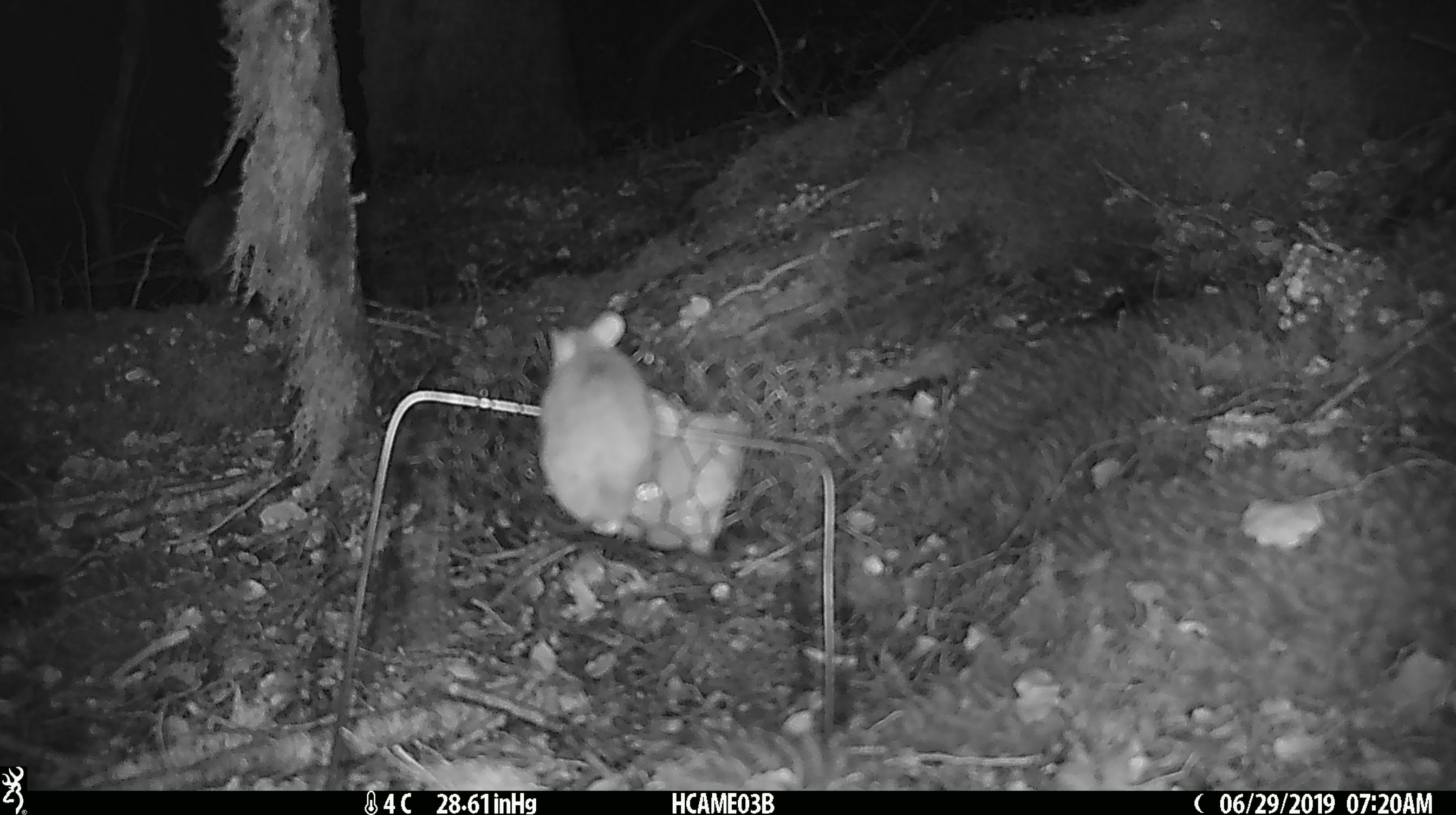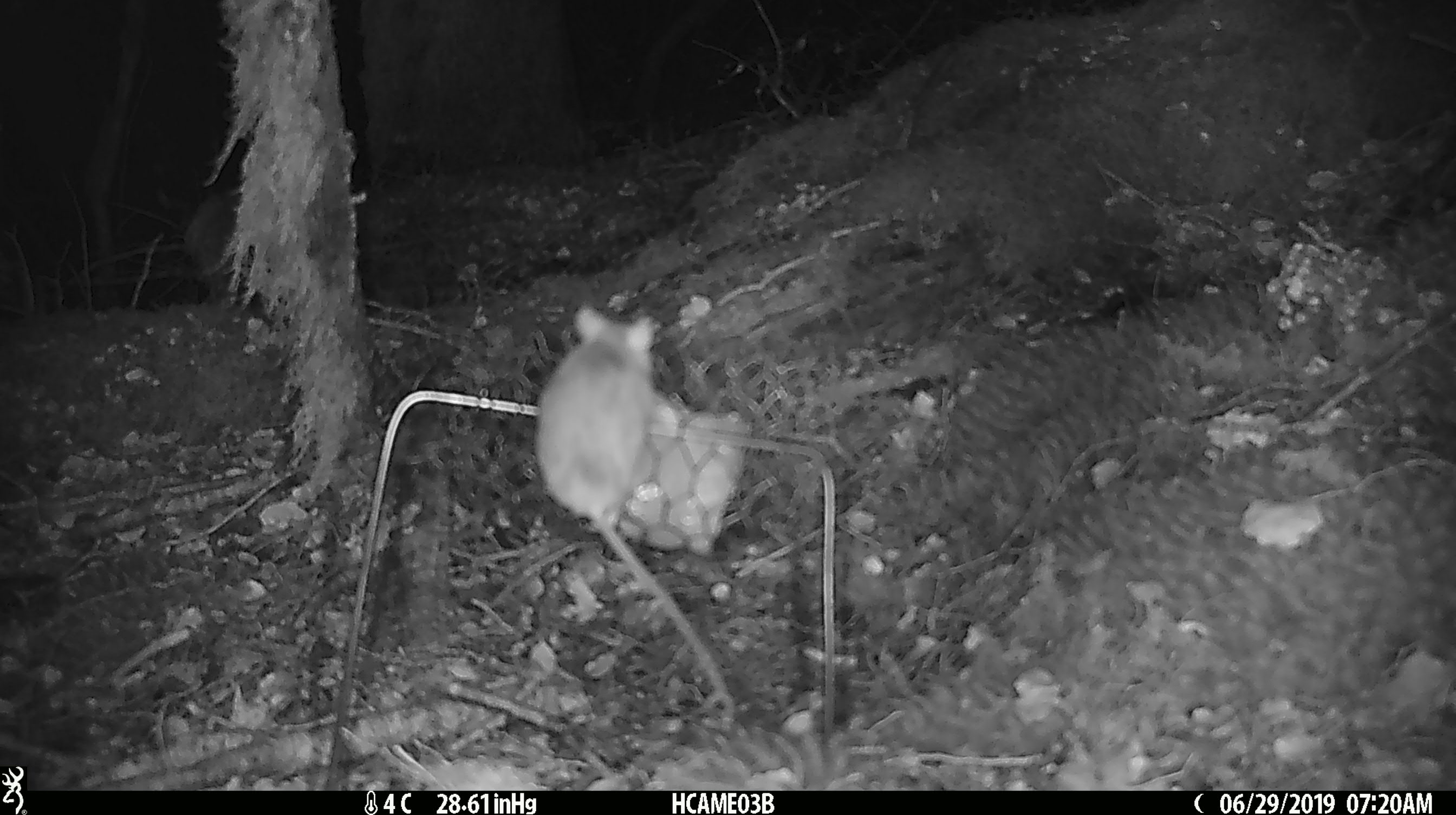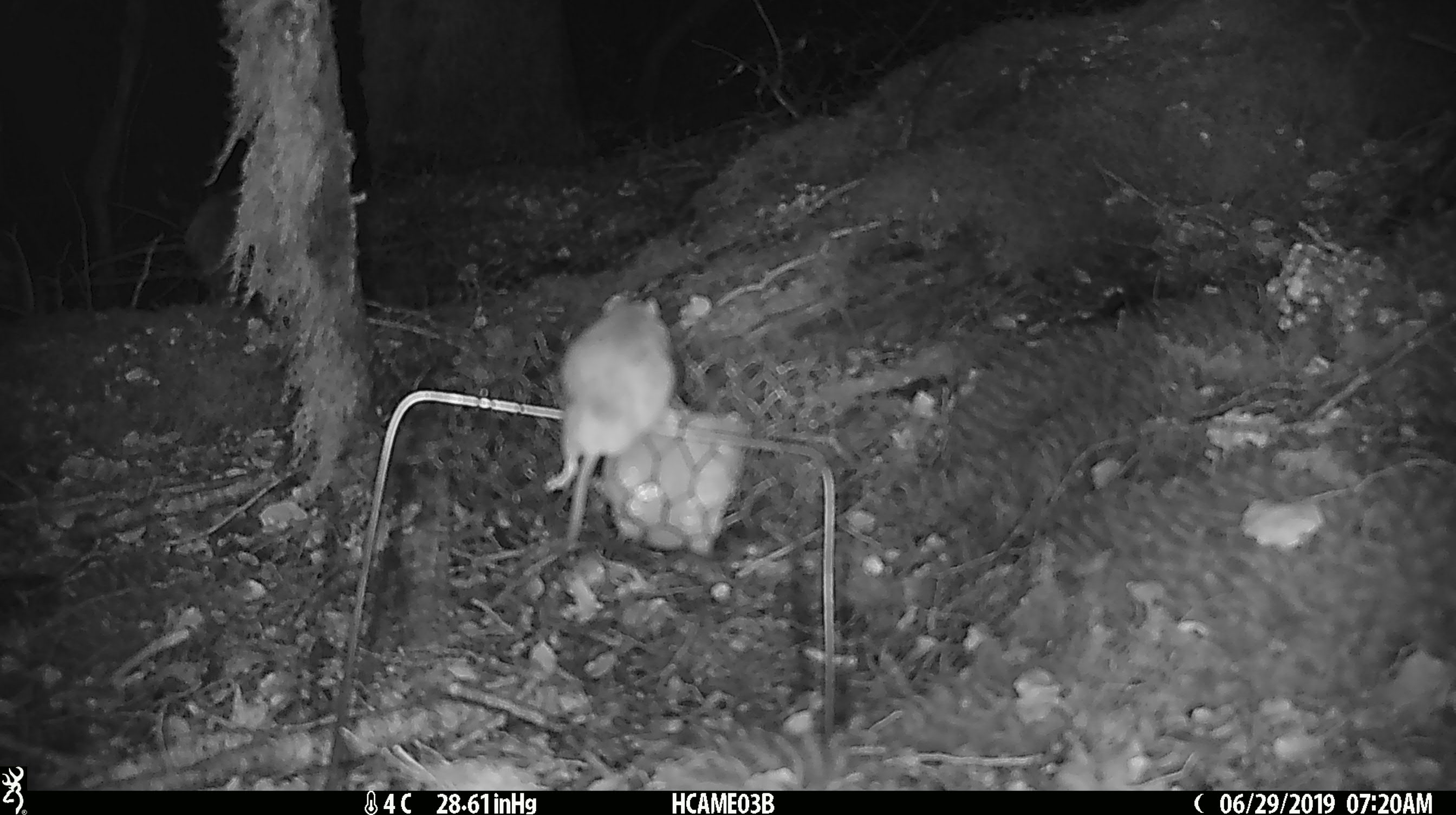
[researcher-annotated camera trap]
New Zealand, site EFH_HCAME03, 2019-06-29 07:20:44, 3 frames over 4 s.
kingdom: Animalia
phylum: Chordata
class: Mammalia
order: Rodentia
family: Muridae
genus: Mus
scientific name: Mus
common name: mouse